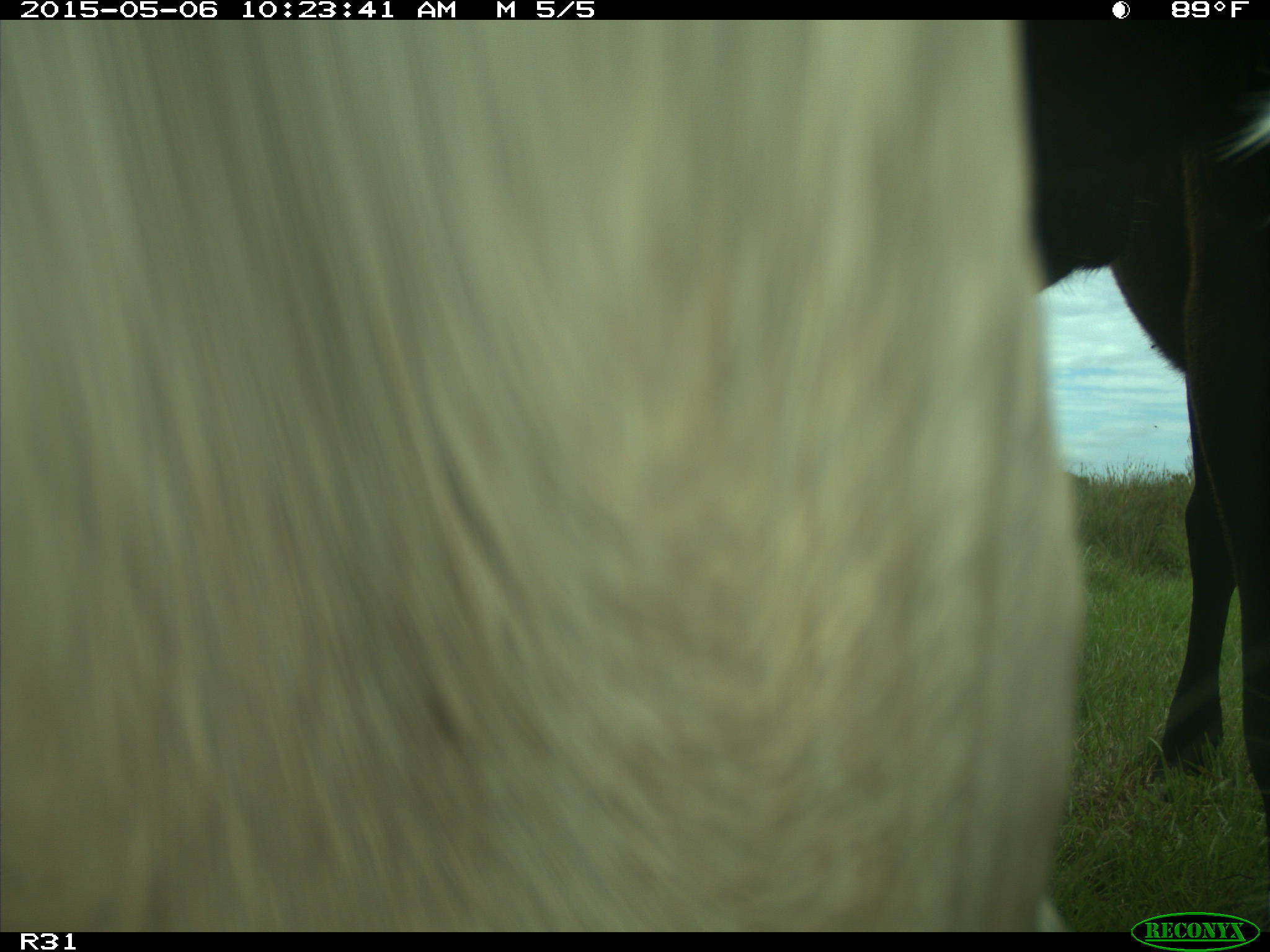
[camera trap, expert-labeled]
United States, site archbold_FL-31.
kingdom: Animalia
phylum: Chordata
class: Mammalia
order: Artiodactyla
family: Bovidae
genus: Bos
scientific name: Bos taurus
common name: domestic cow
Bos taurus (domestic cow).